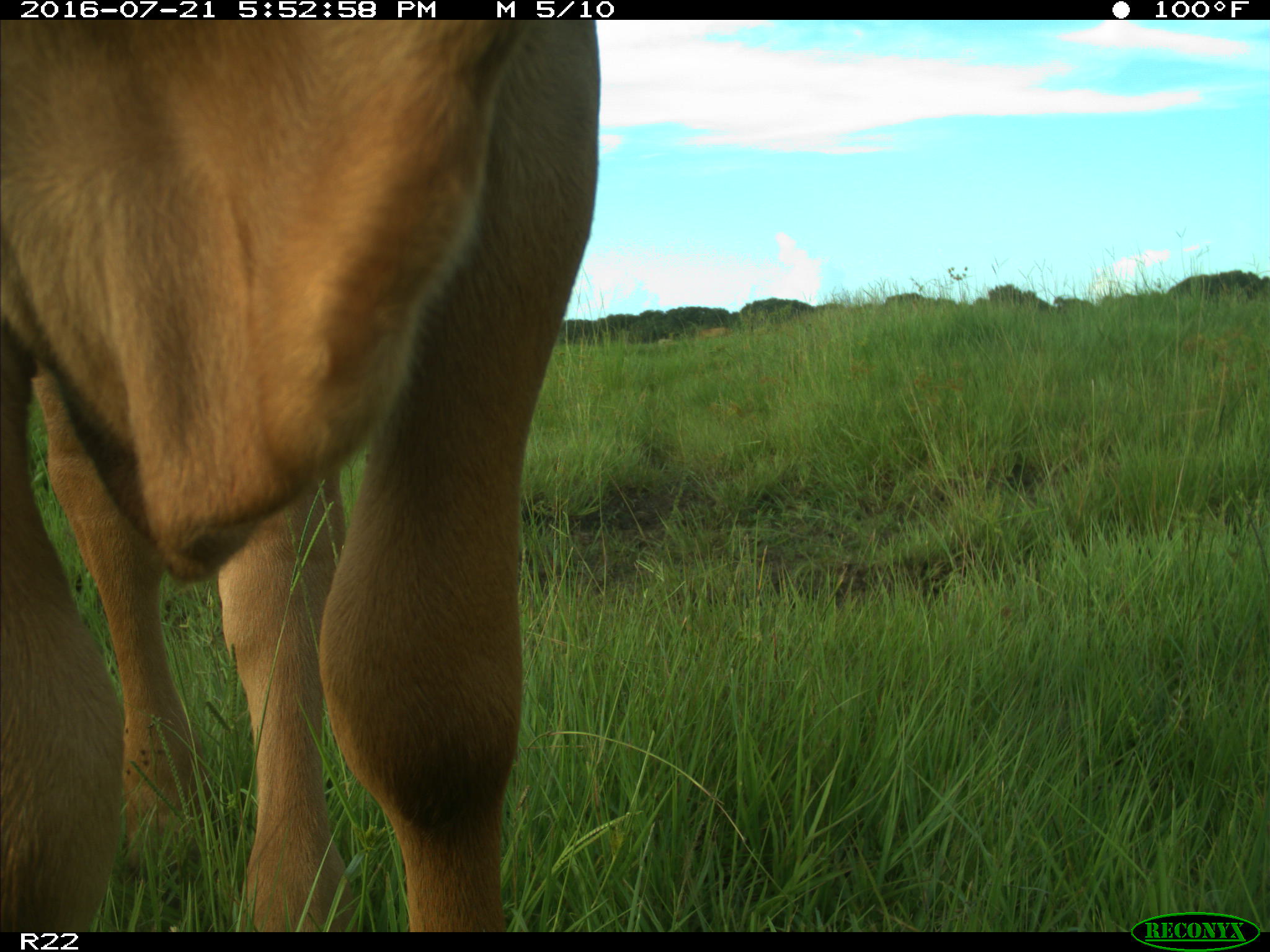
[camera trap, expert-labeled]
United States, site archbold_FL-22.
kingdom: Animalia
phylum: Chordata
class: Mammalia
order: Artiodactyla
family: Bovidae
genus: Bos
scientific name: Bos taurus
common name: domestic cow